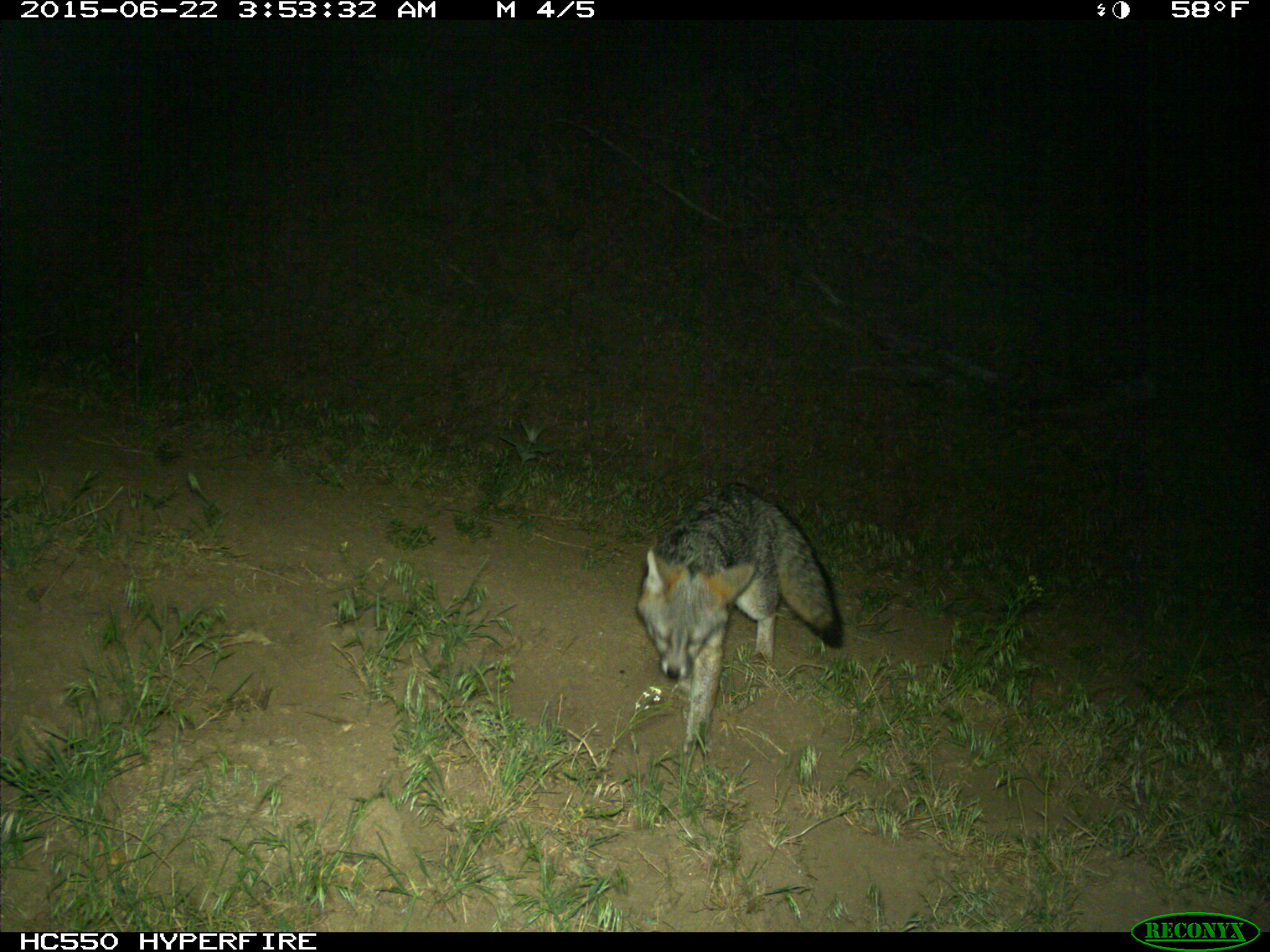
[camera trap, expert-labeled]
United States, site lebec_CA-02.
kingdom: Animalia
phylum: Chordata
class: Mammalia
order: Carnivora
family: Canidae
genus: Urocyon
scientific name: Urocyon cinereoargenteus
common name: gray fox